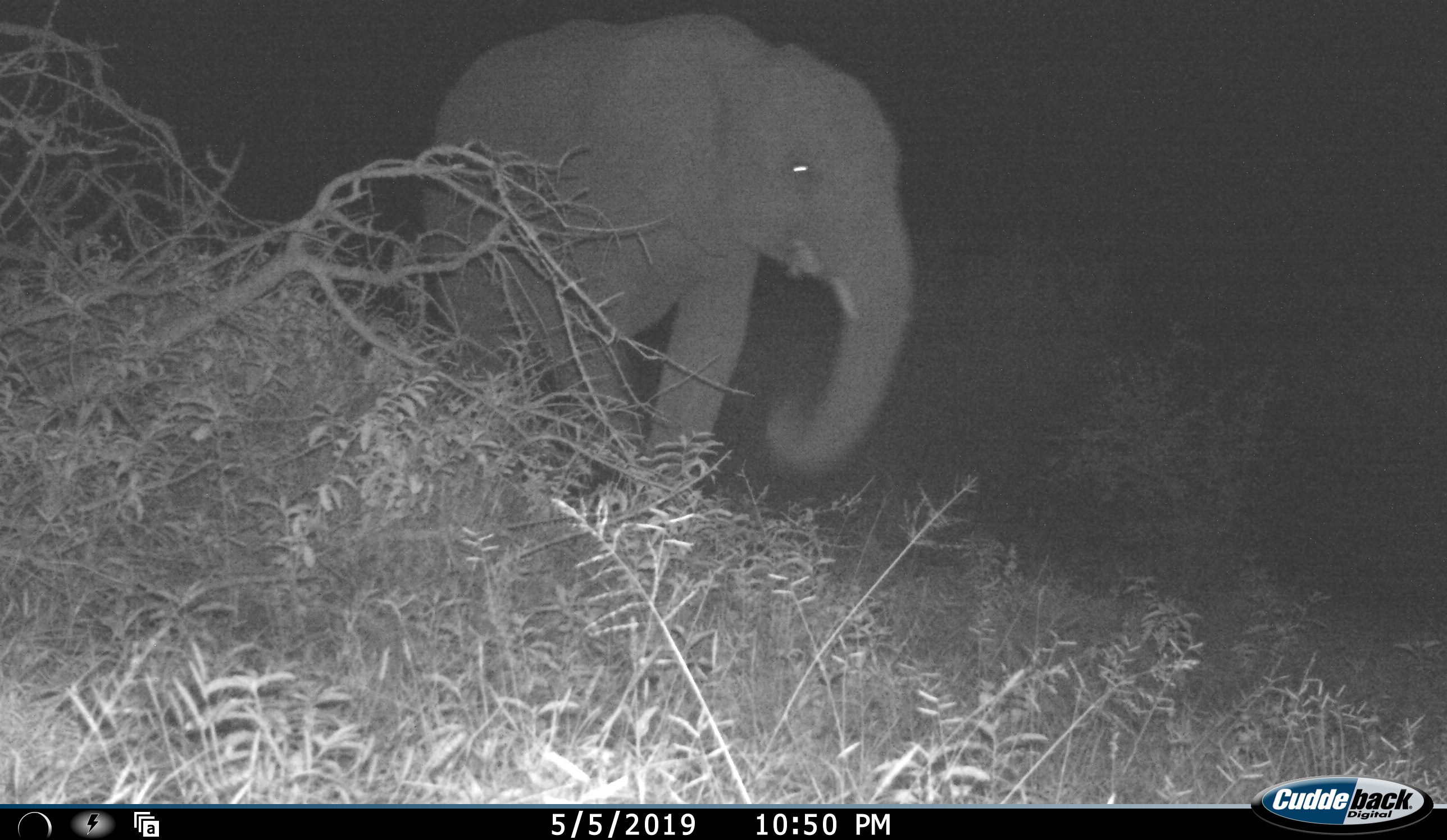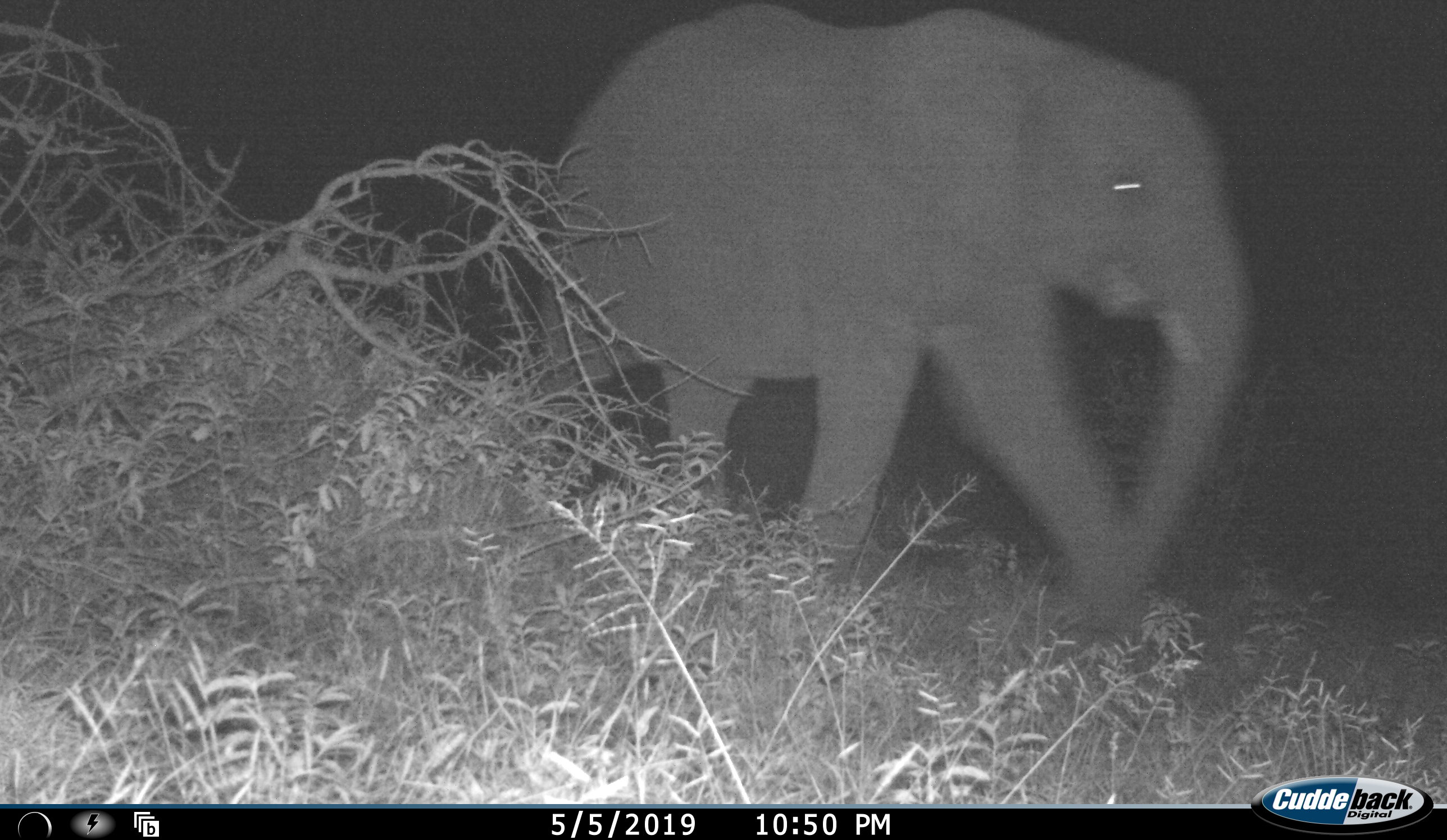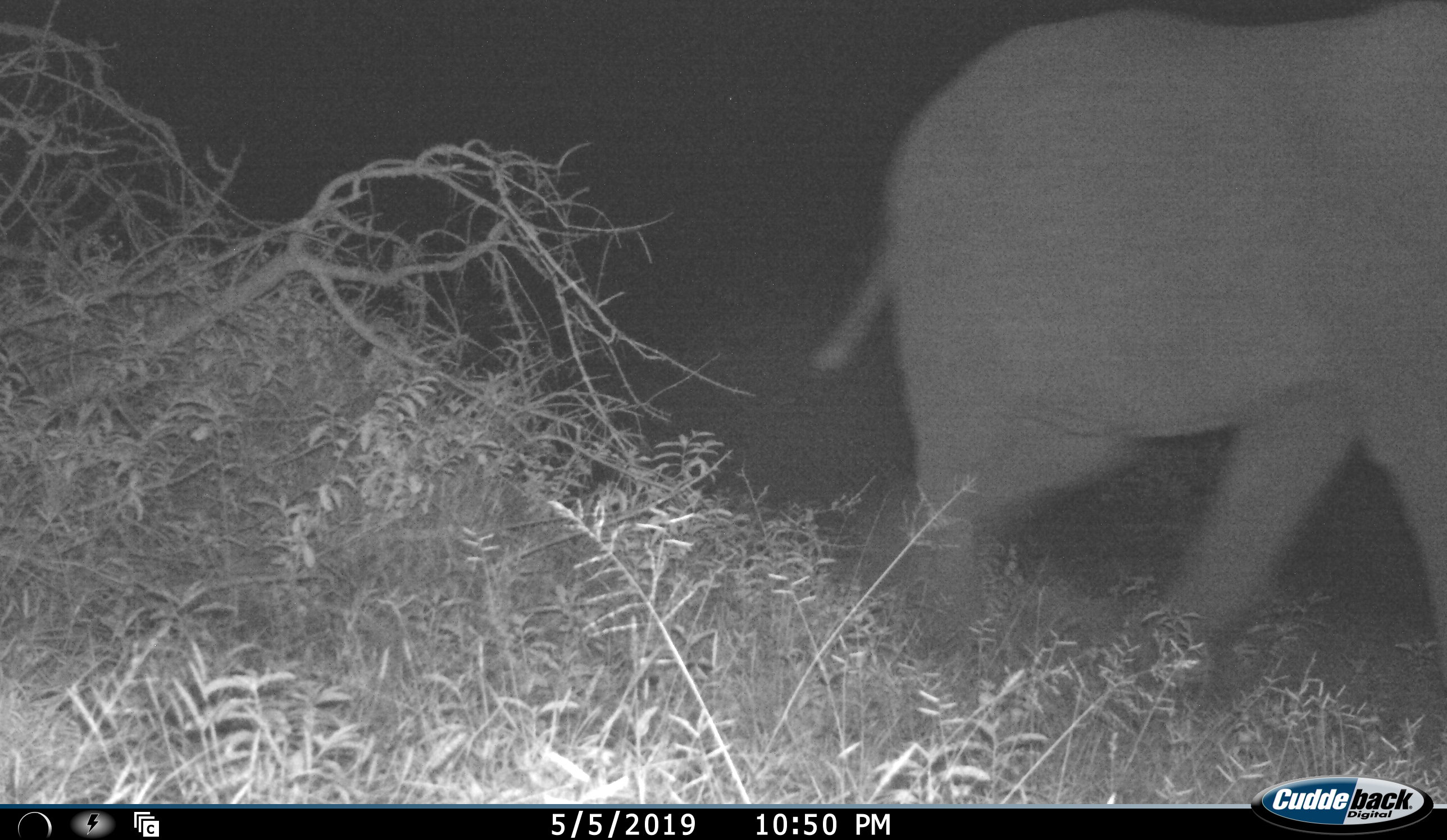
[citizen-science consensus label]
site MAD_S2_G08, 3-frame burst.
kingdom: Animalia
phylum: Chordata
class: Mammalia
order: Proboscidea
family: Elephantidae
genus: Loxodonta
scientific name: Loxodonta africana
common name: african bush elephant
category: elephant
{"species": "elephant (african bush elephant) (Loxodonta africana)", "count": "1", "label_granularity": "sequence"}